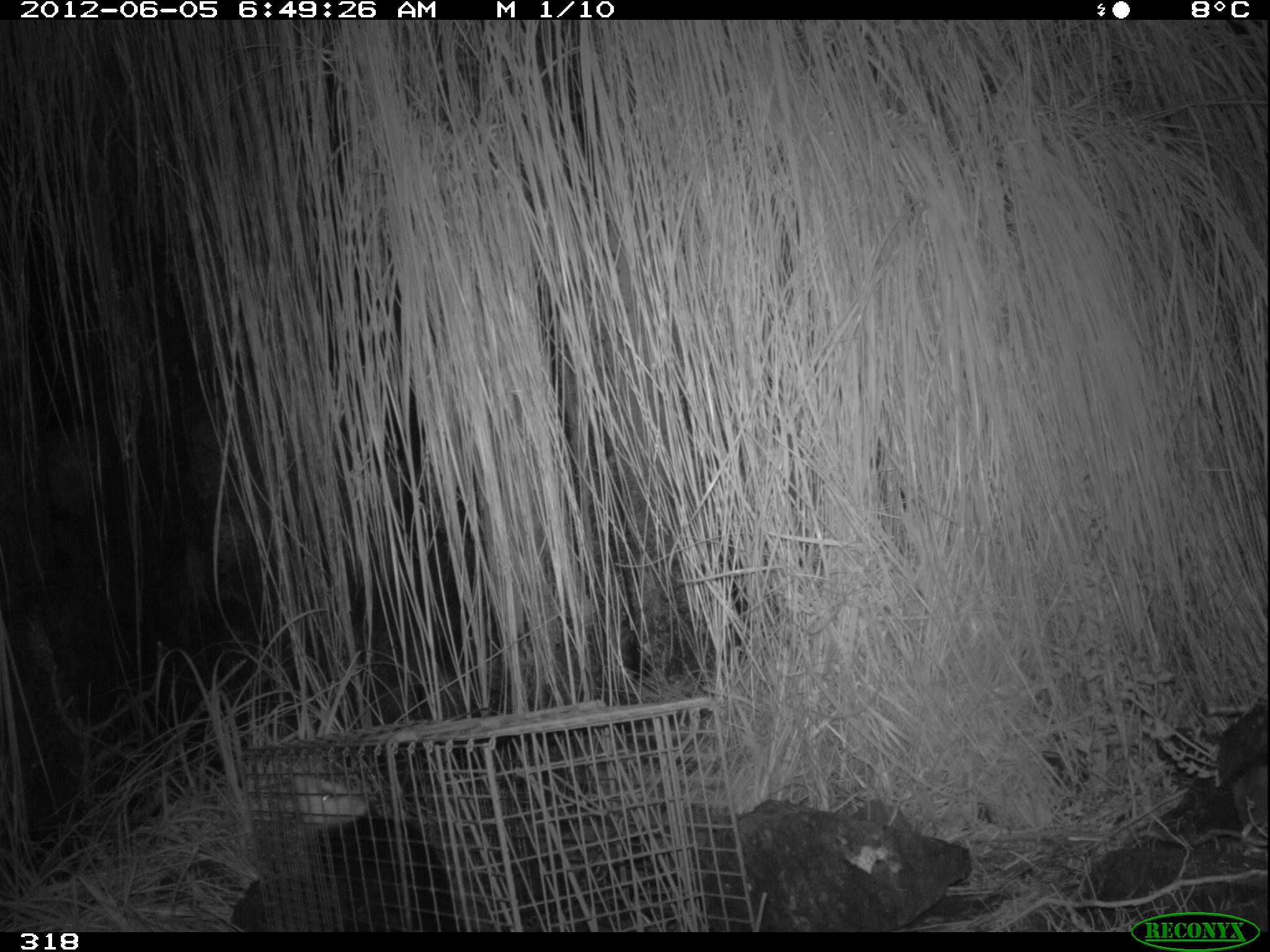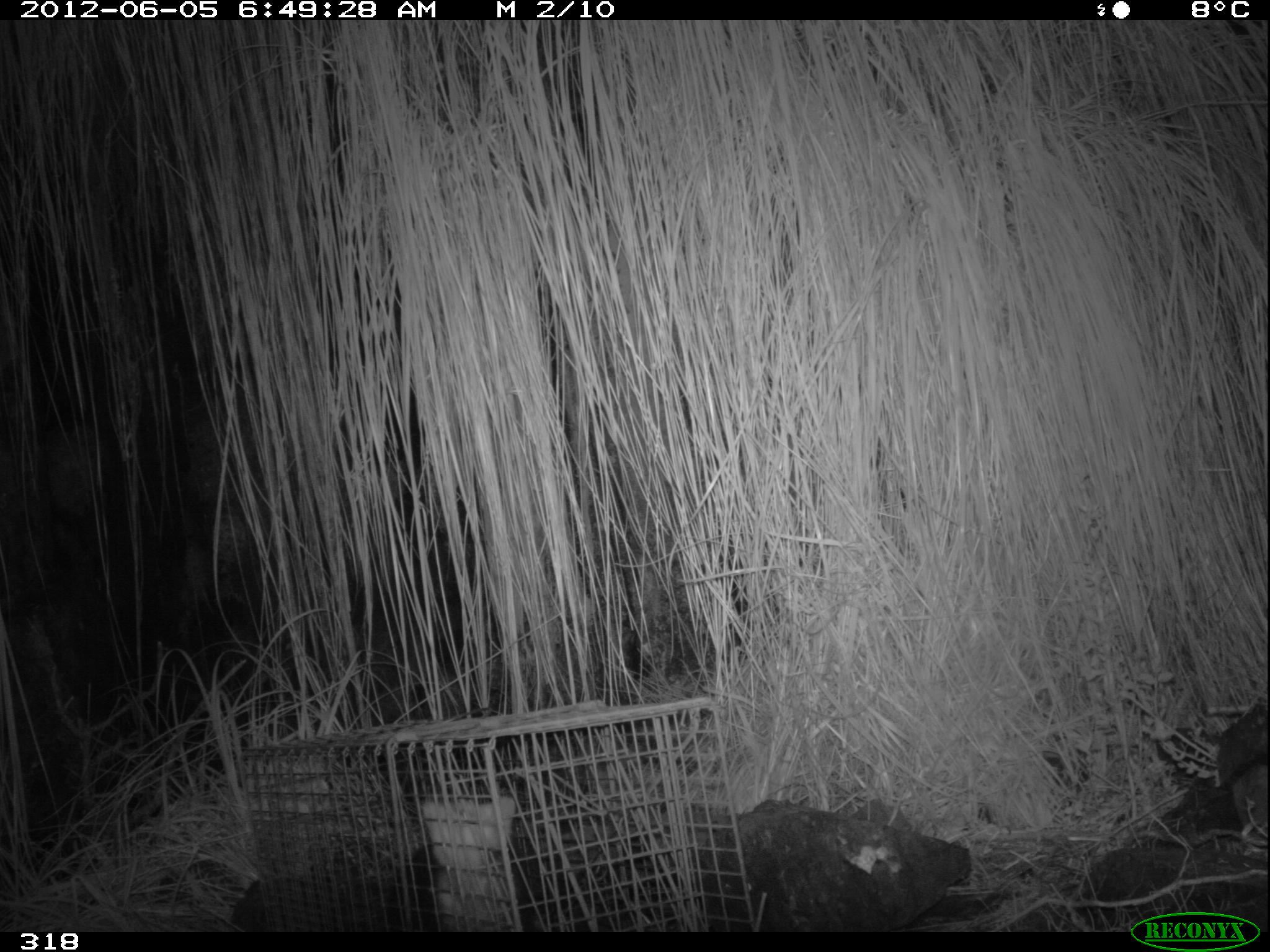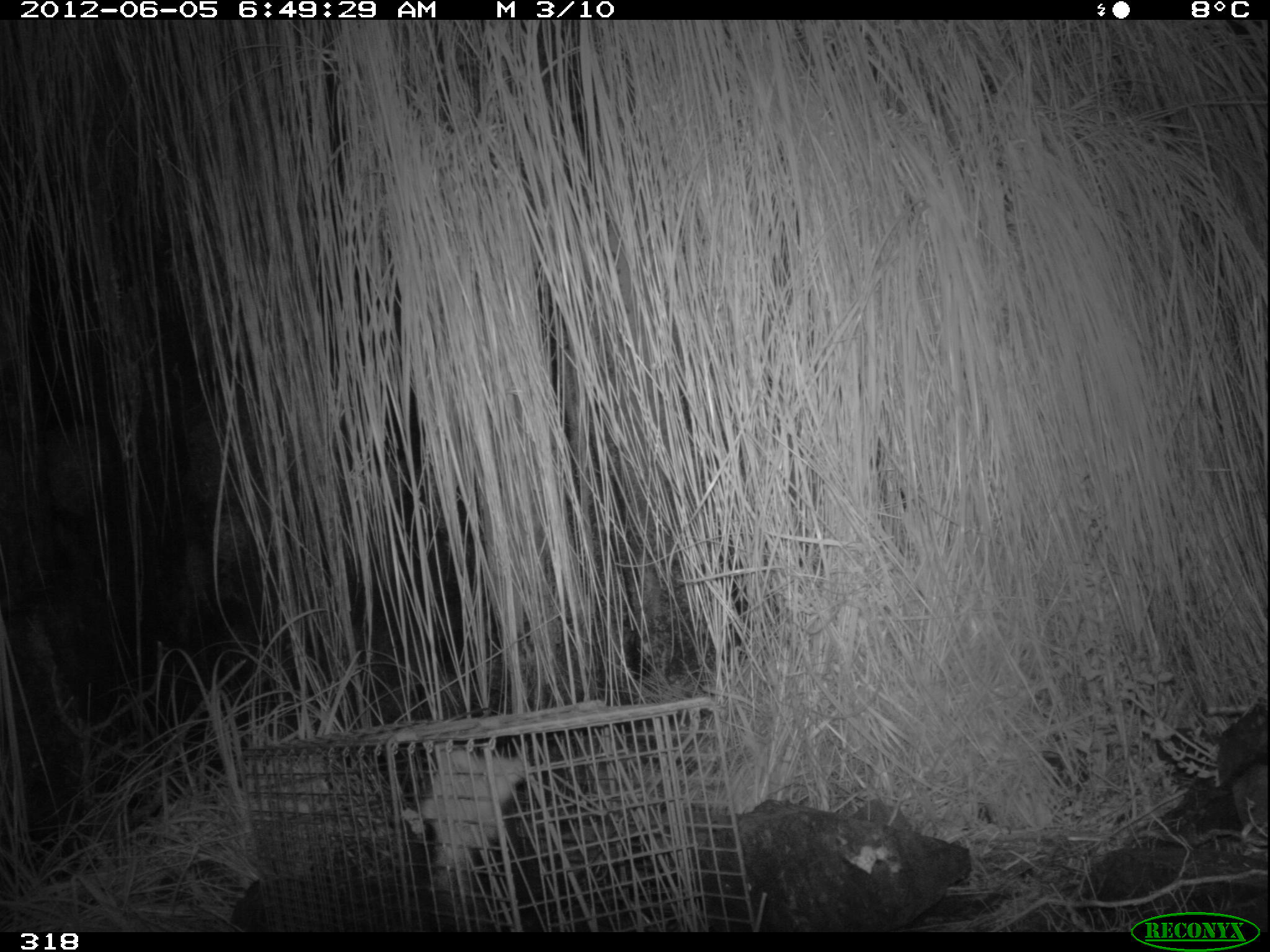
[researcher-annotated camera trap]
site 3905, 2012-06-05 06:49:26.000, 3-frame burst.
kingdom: Animalia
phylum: Chordata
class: Mammalia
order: Didelphimorphia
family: Didelphidae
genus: Didelphis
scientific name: Didelphis pernigra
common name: andean white-eared opossum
Didelphis pernigra (andean white-eared opossum).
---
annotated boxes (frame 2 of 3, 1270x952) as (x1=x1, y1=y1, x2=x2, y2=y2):
didelphis pernigra: (x1=388, y1=794, x2=517, y2=932)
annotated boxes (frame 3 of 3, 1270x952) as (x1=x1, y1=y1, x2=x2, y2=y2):
didelphis pernigra: (x1=400, y1=744, x2=558, y2=931)